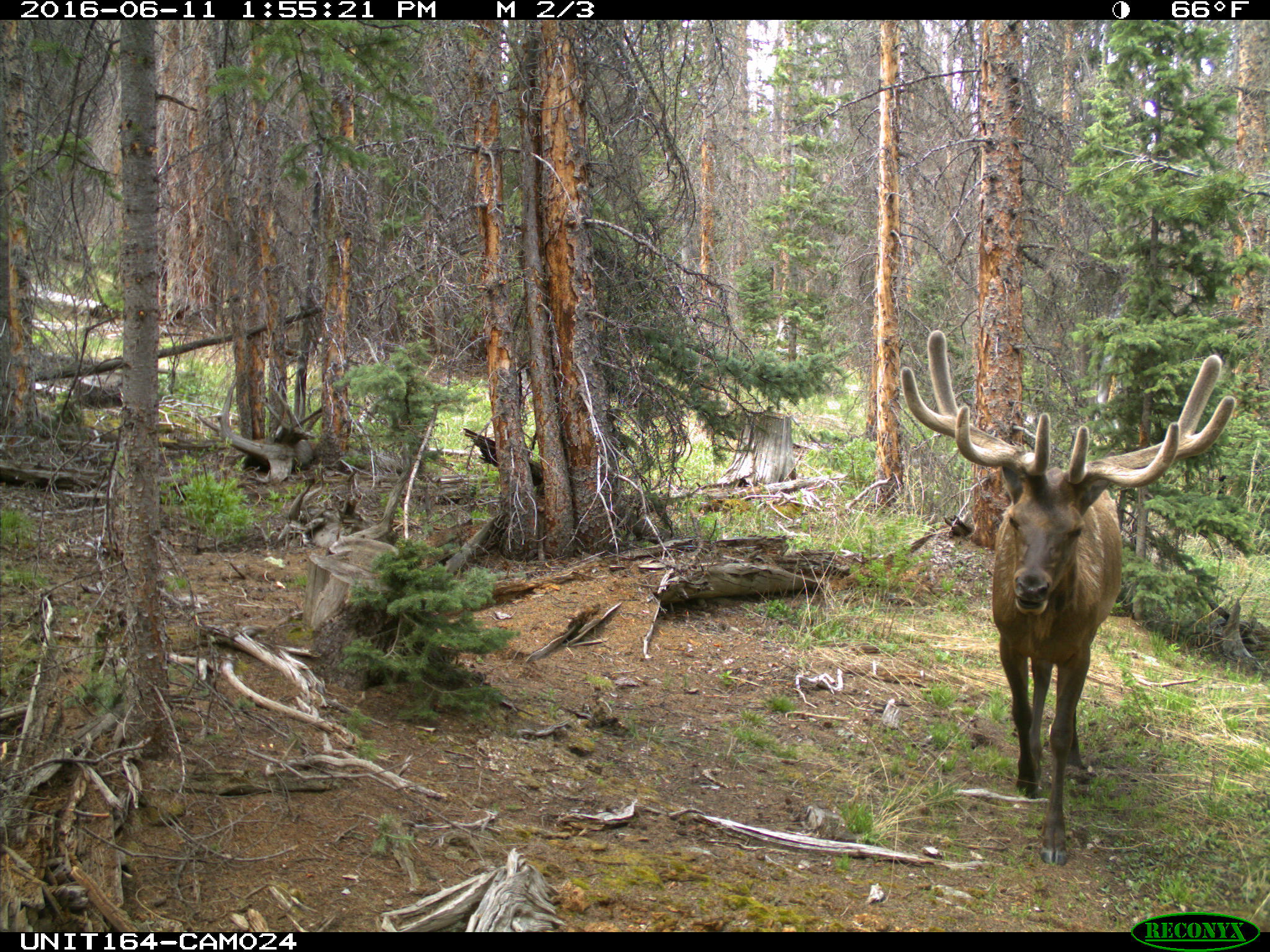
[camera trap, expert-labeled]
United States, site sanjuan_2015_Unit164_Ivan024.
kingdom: Animalia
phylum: Chordata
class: Mammalia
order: Artiodactyla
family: Cervidae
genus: Cervus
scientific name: Cervus elaphus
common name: red deer